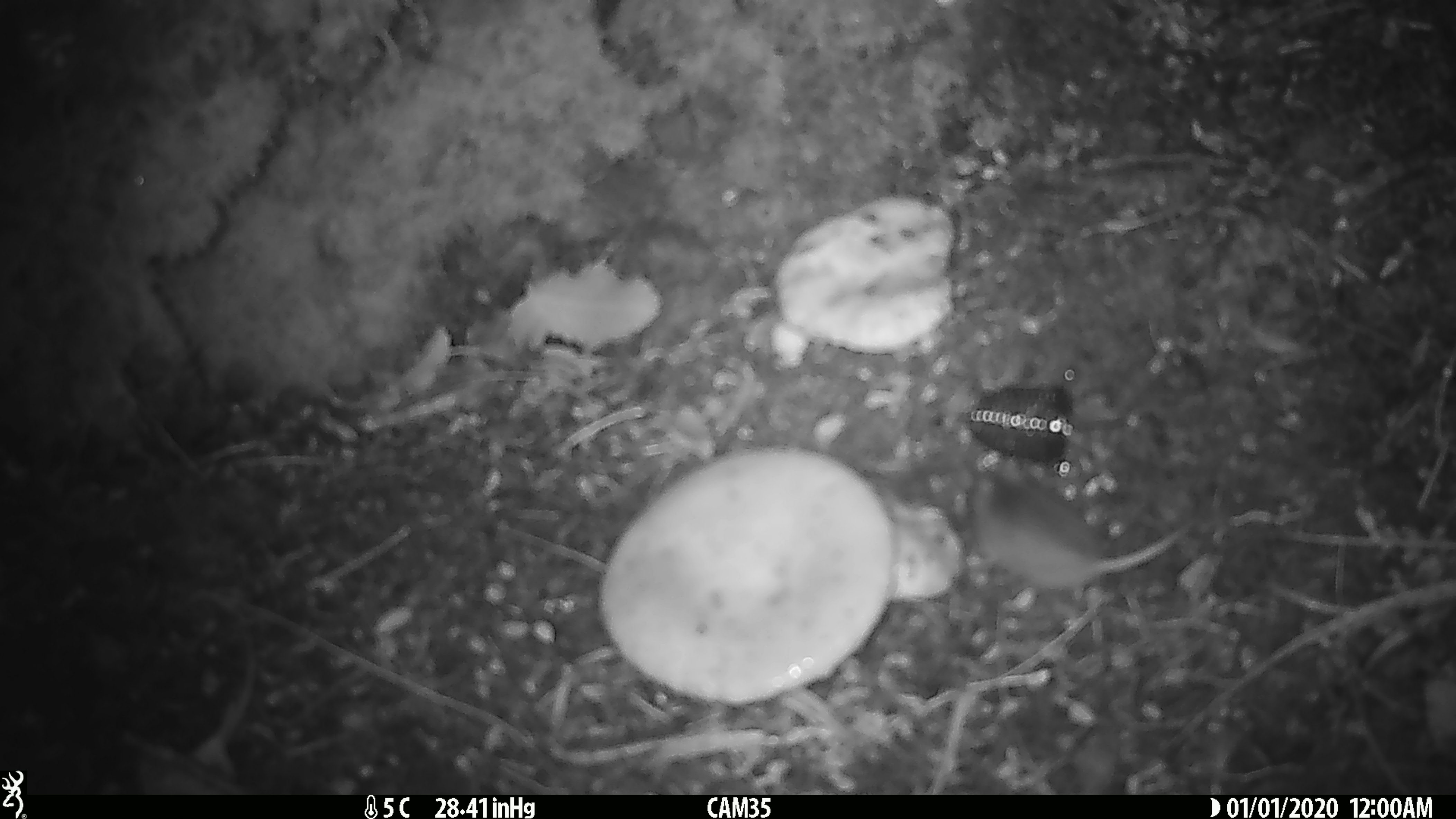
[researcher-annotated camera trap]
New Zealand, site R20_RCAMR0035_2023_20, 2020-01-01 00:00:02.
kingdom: Animalia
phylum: Chordata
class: Mammalia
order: Rodentia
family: Muridae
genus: Mus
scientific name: Mus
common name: mouse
Mouse (Mus).